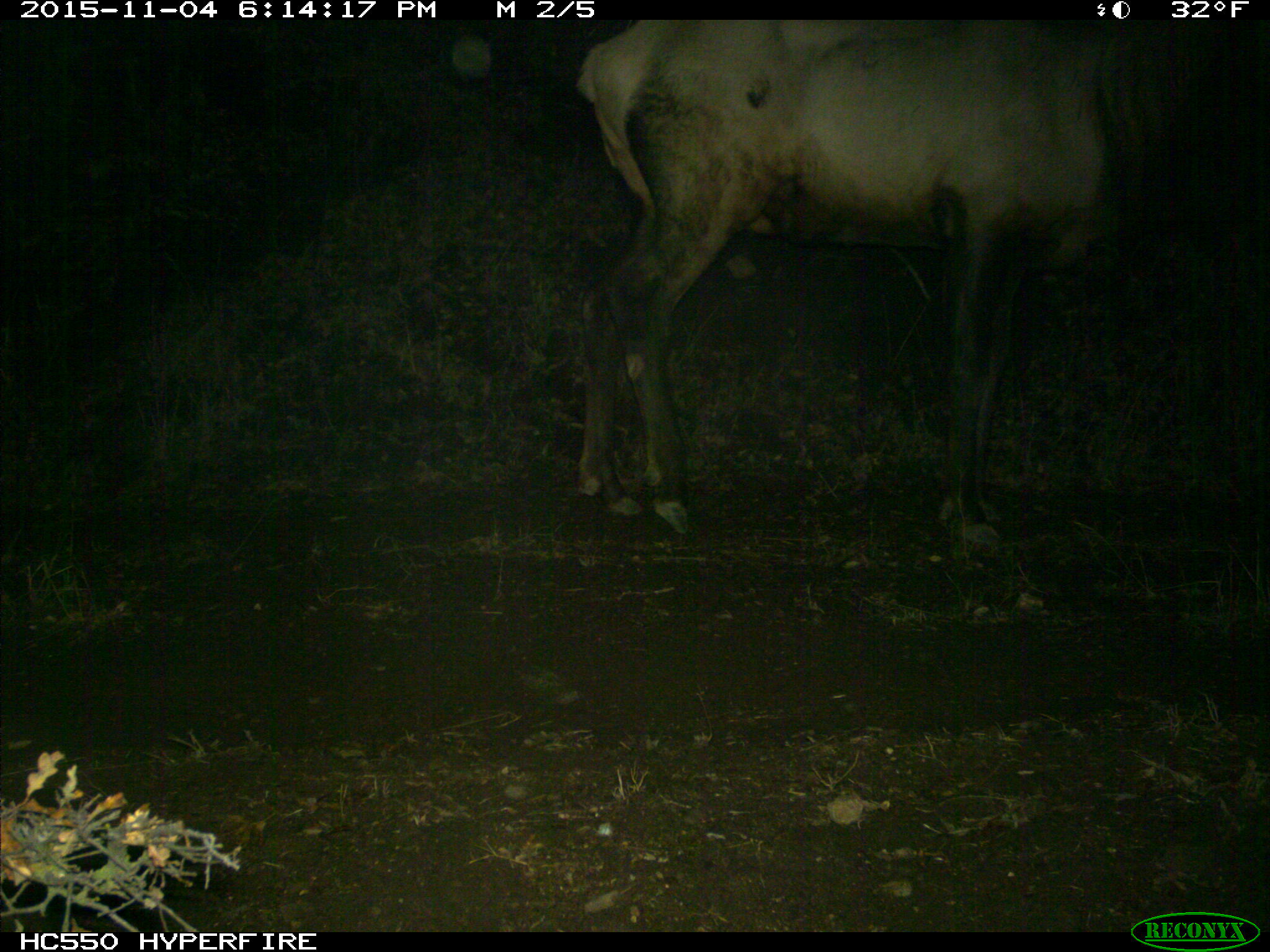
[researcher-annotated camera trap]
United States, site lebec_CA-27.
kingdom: Animalia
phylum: Chordata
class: Mammalia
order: Artiodactyla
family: Cervidae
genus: Cervus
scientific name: Cervus canadensis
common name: elk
Cervus canadensis (elk).